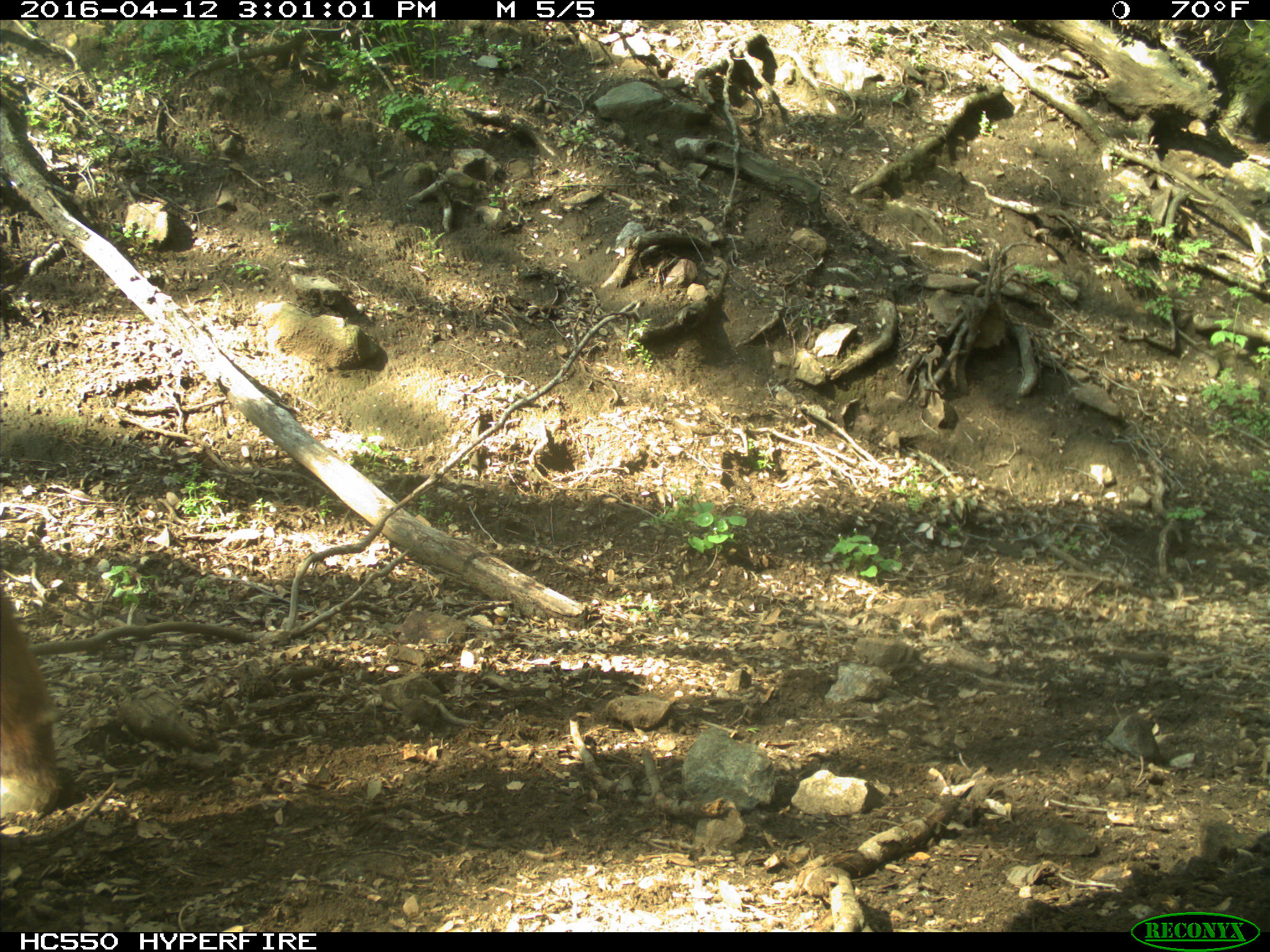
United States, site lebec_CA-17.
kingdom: Animalia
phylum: Chordata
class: Mammalia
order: Artiodactyla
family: Bovidae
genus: Bos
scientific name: Bos taurus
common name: domestic cow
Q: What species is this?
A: Bos taurus (domestic cow).